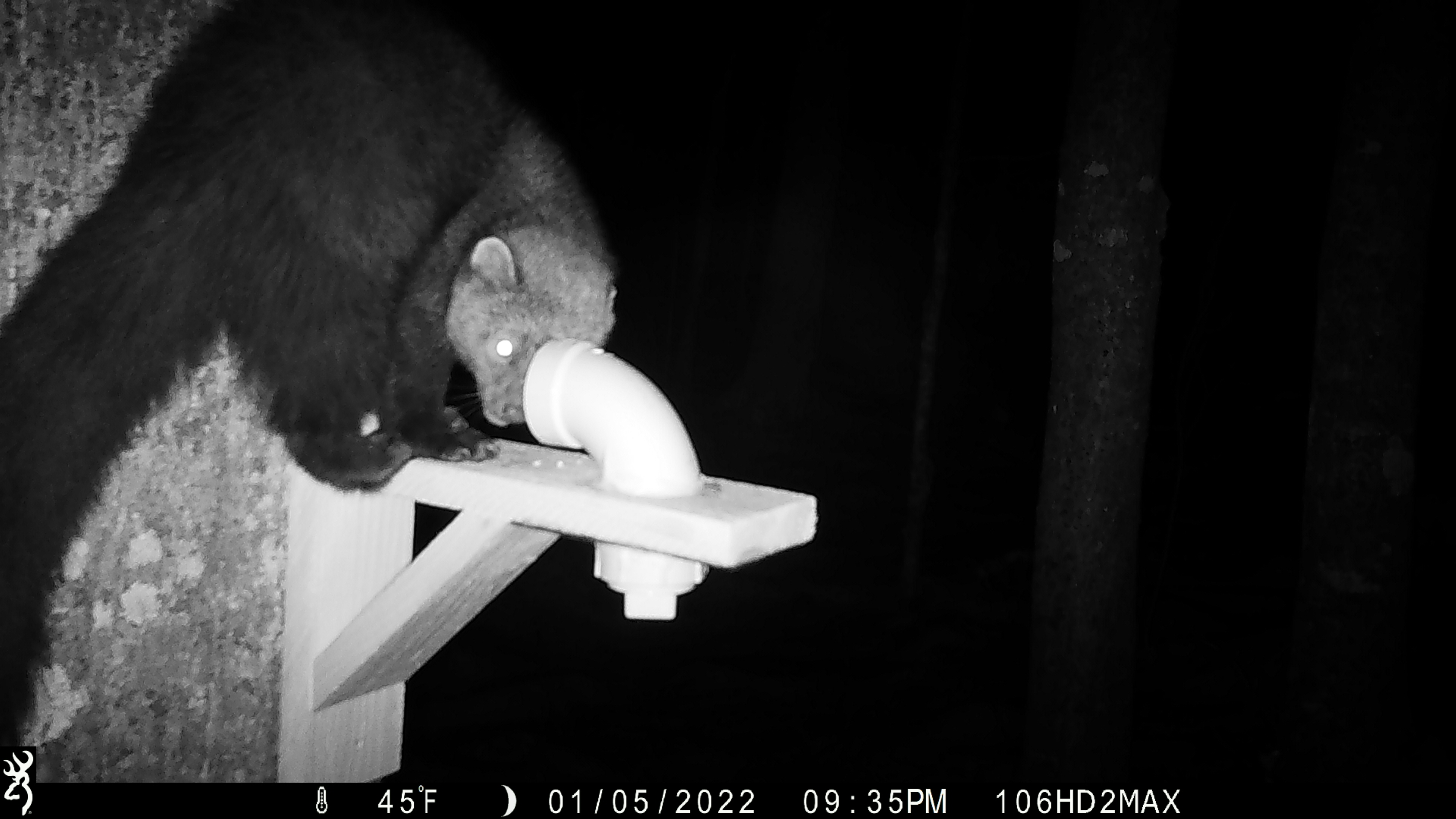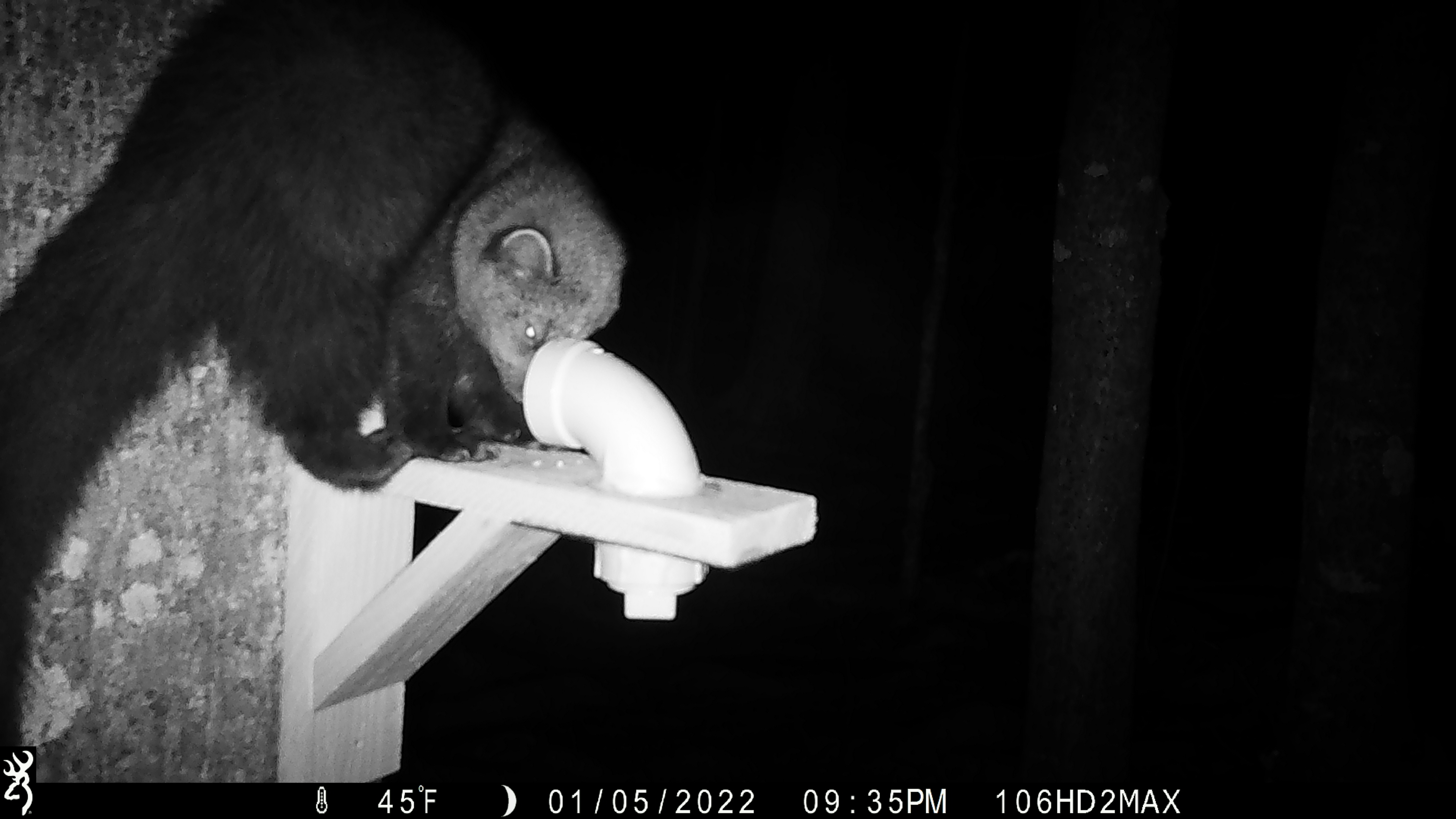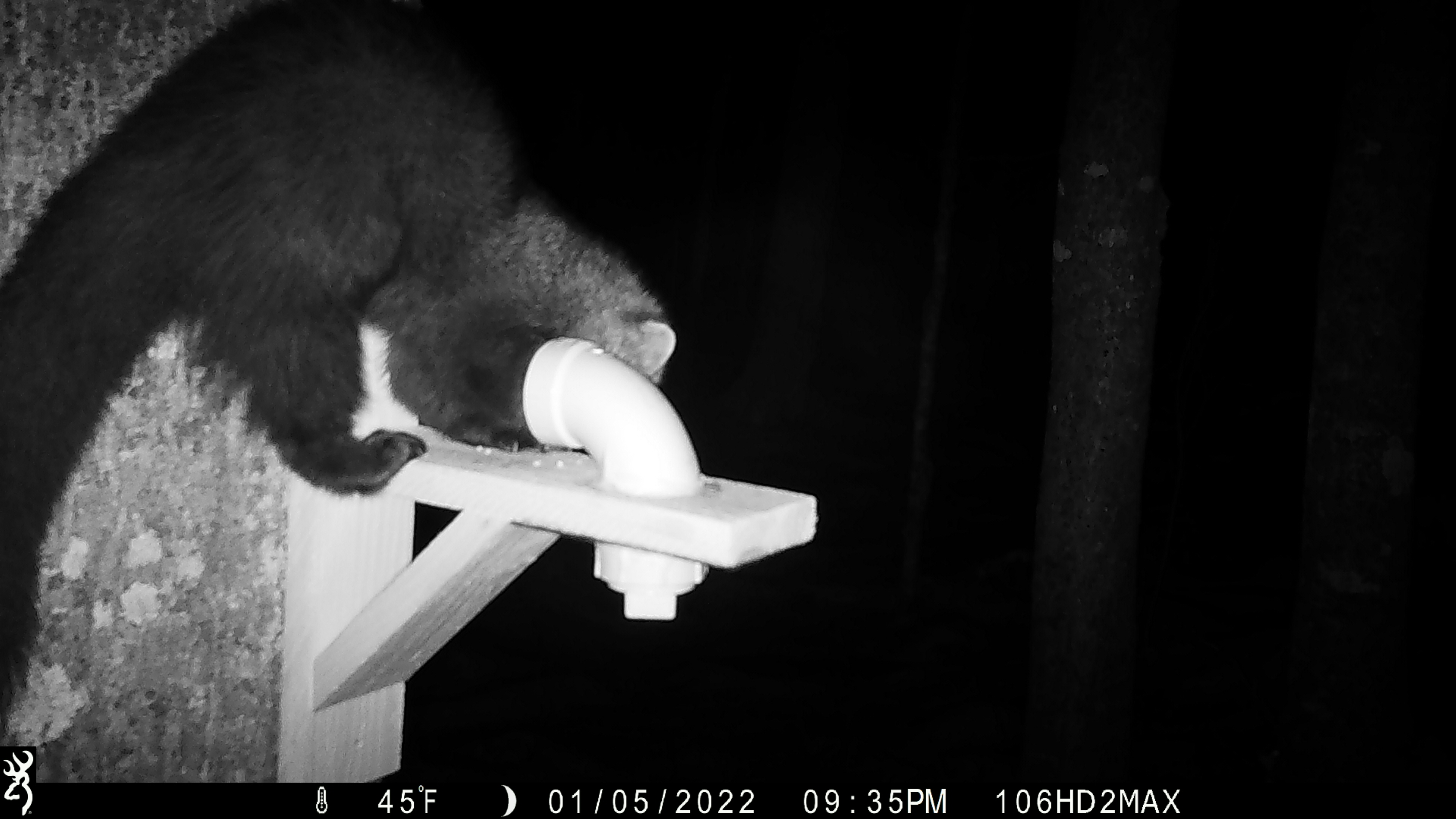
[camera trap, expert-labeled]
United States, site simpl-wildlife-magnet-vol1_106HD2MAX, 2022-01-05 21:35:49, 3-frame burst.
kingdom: Animalia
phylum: Chordata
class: Mammalia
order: Carnivora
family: Mustelidae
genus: Pekania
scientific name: Pekania pennanti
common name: fisher